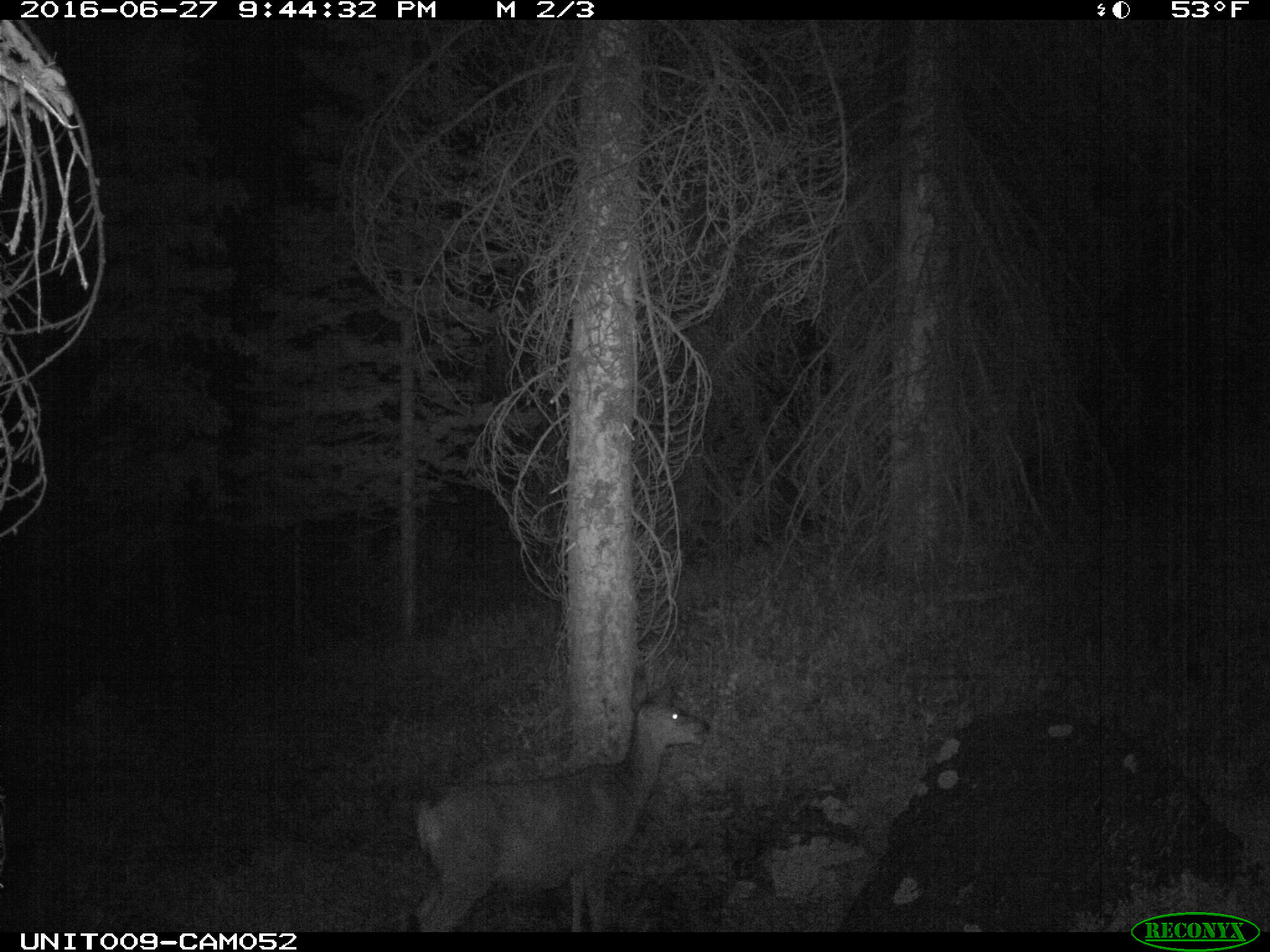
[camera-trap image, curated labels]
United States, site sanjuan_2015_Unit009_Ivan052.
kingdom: Animalia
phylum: Chordata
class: Mammalia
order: Artiodactyla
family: Cervidae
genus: Odocoileus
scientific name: Odocoileus hemionus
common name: mule deer